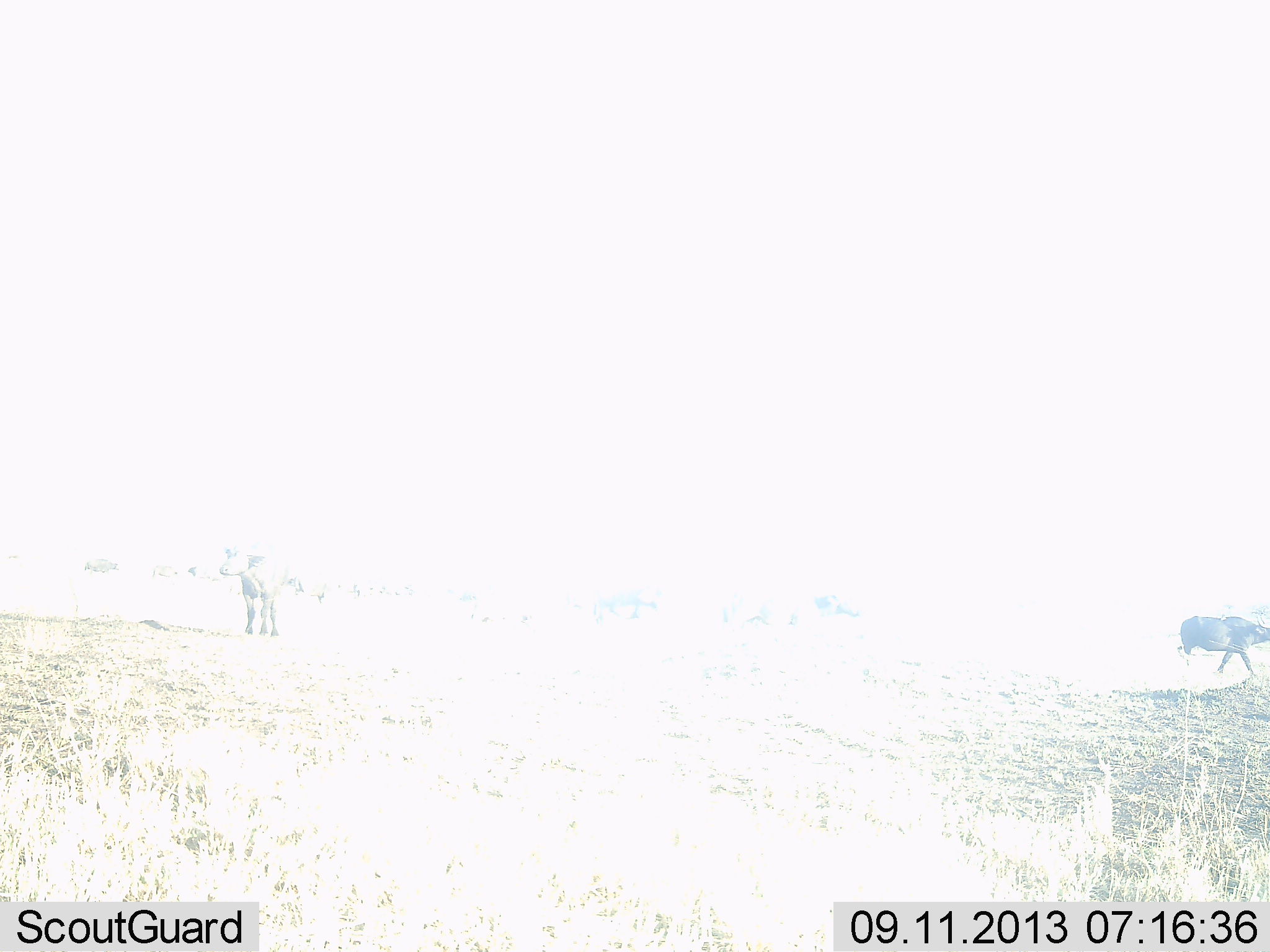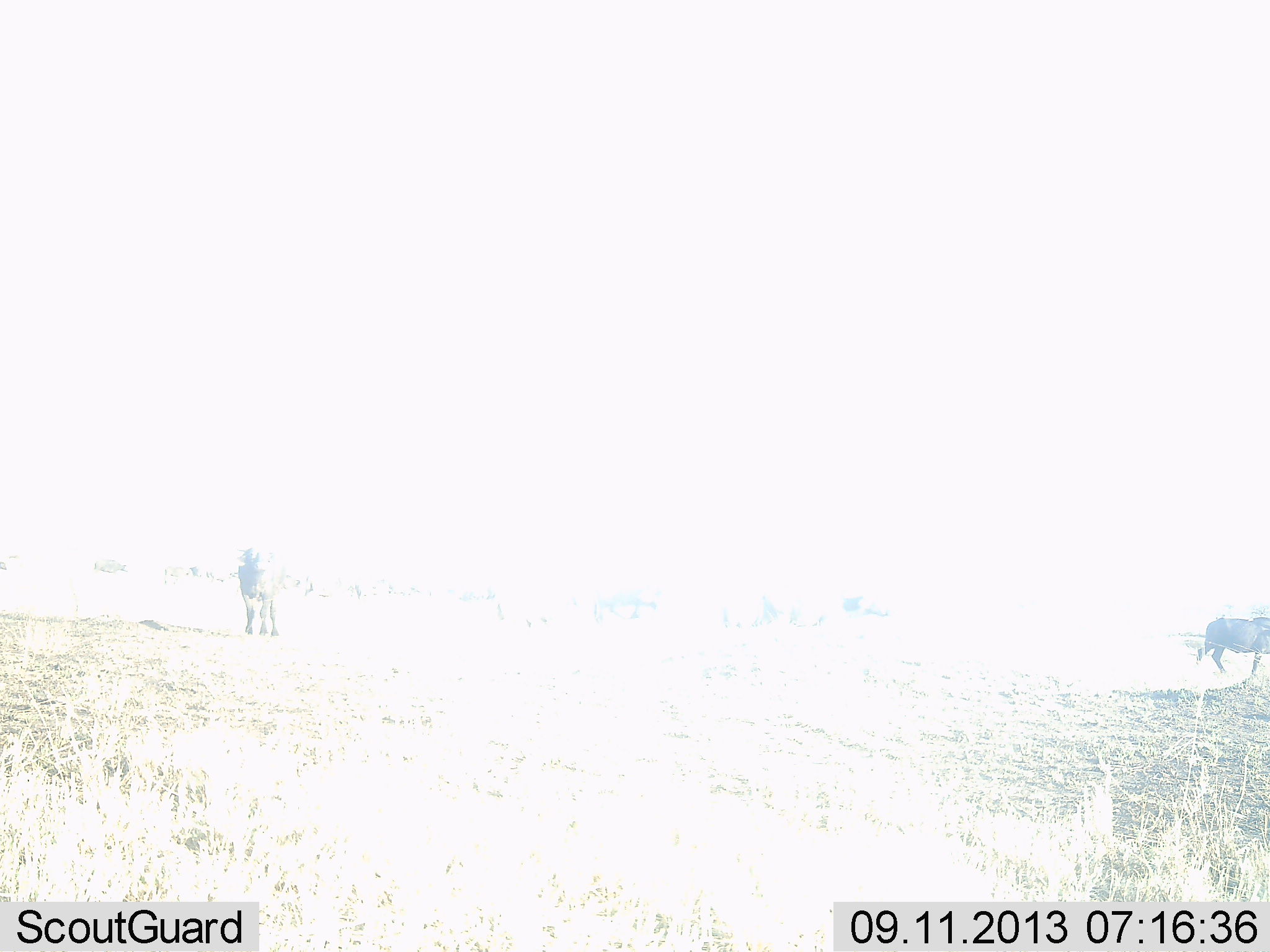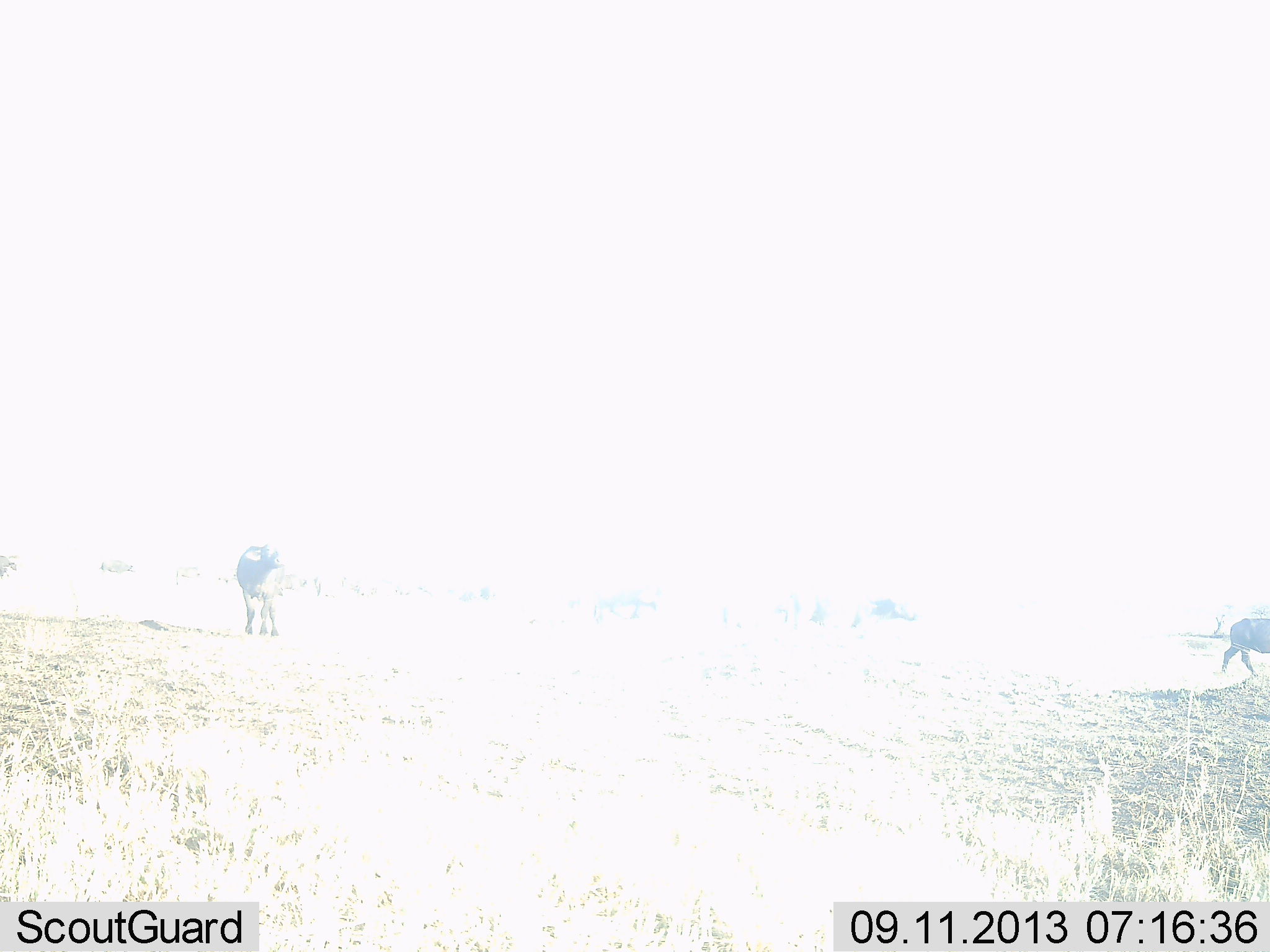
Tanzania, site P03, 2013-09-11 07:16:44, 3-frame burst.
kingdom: Animalia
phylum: Chordata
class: Mammalia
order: Artiodactyla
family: Bovidae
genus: Syncerus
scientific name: Syncerus caffer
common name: cape buffalo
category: buffalo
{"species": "buffalo (cape buffalo) (Syncerus caffer)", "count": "2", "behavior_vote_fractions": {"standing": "79%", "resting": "0%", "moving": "71%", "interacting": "0%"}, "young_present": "0%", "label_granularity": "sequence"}